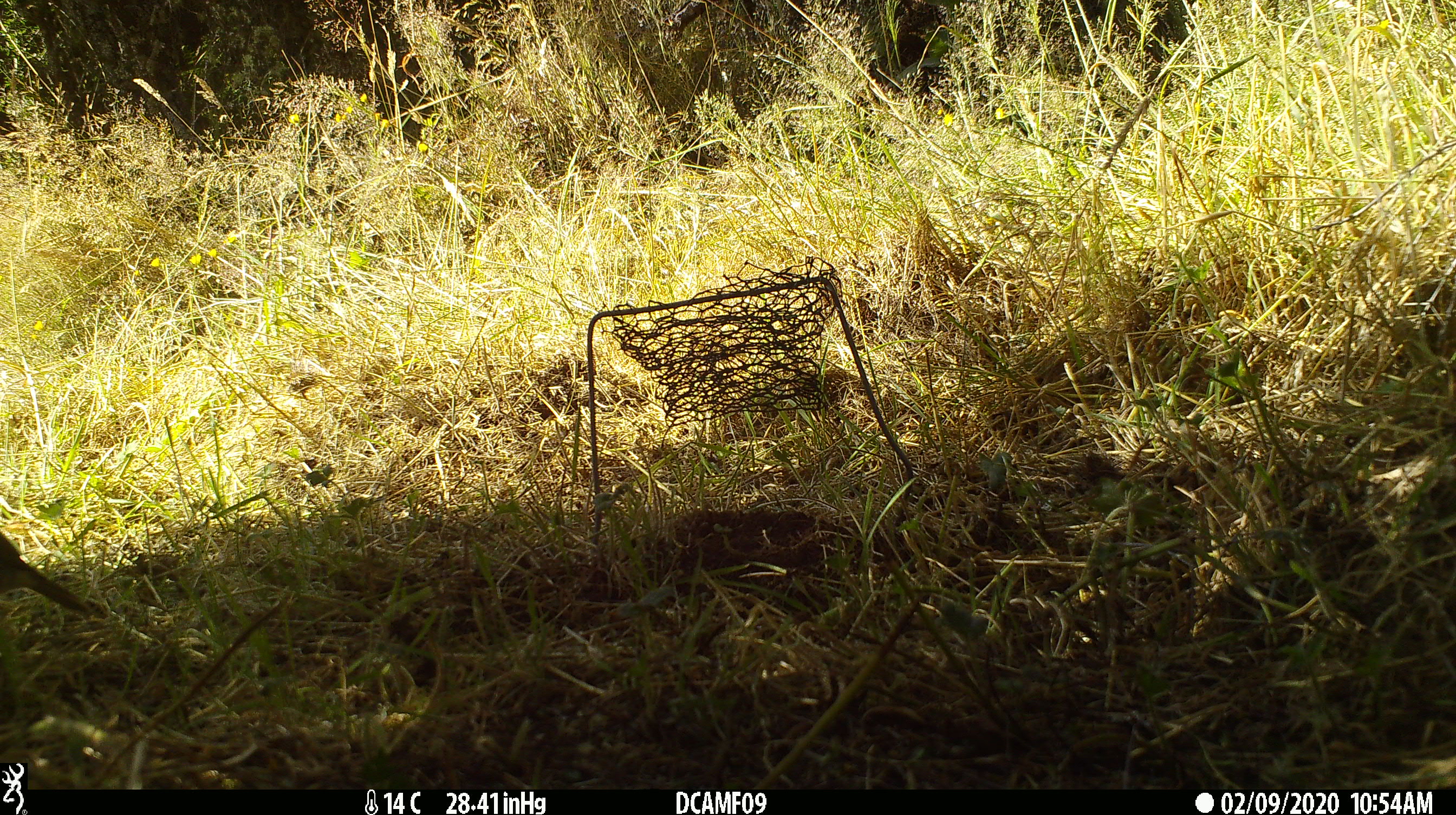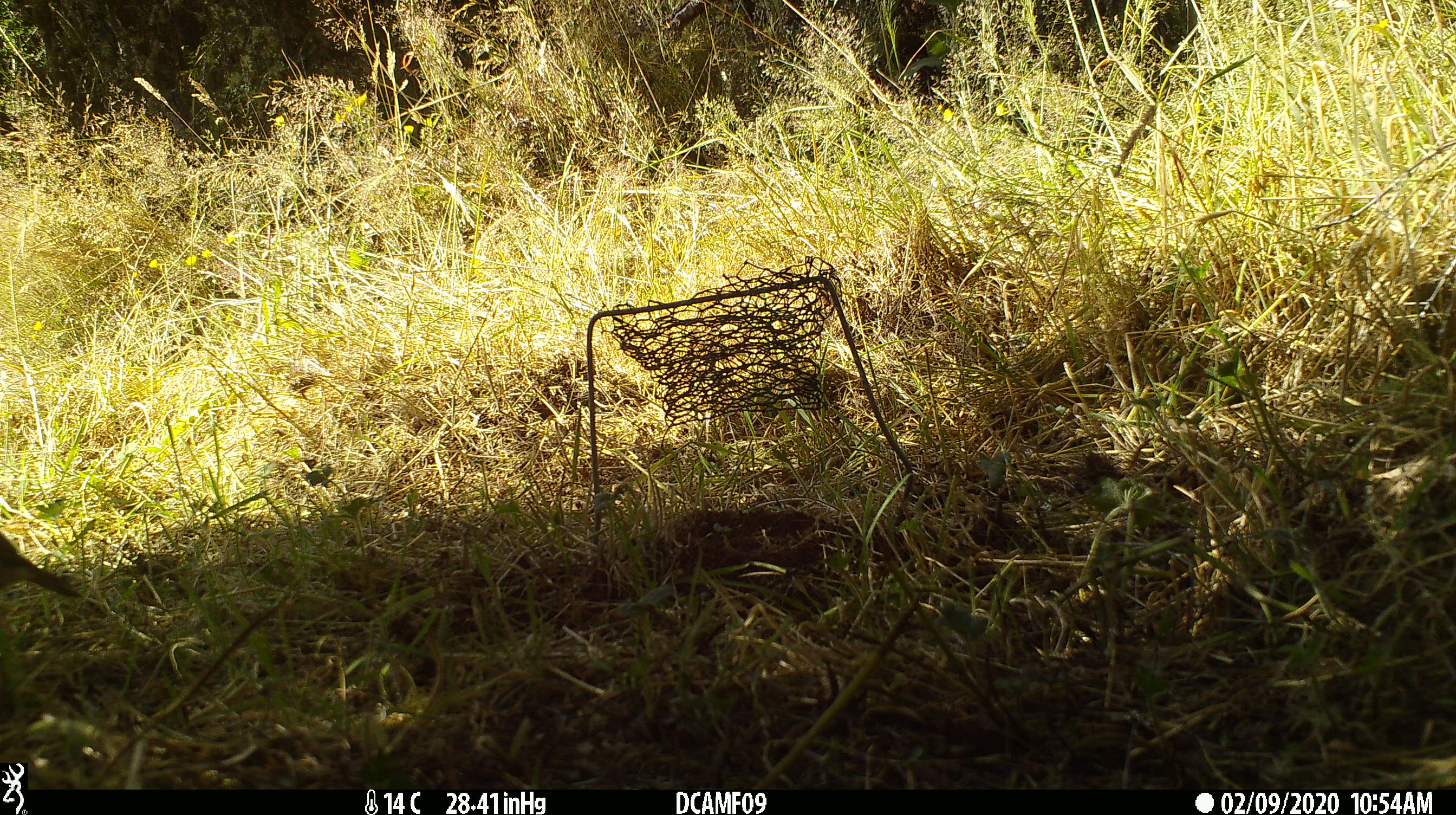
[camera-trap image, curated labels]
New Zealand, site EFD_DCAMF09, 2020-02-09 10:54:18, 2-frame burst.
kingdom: Animalia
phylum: Chordata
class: Aves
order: Passeriformes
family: Turdidae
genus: Turdus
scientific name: Turdus philomelos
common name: song thrush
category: thrush